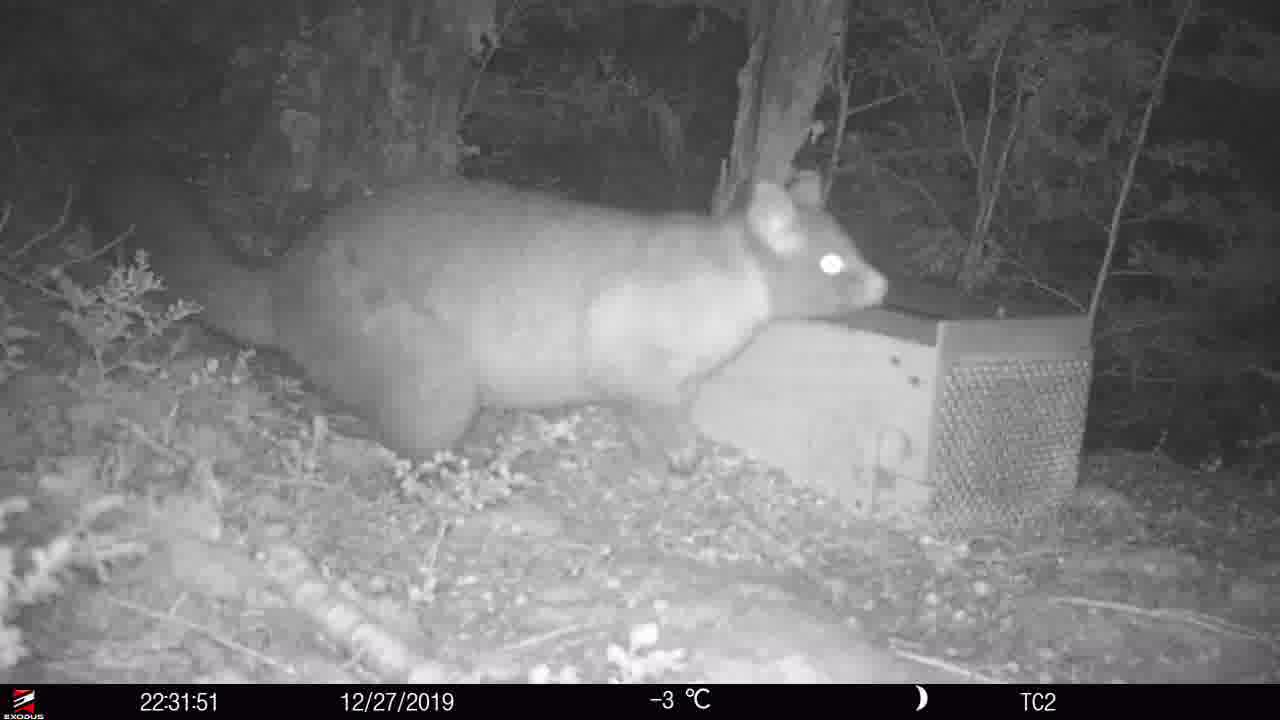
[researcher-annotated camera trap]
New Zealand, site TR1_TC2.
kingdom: Animalia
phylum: Chordata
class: Mammalia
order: Diprotodontia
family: Phalangeridae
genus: Trichosurus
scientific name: Trichosurus vulpecula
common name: common brushtail possum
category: possum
Possum (common brushtail possum) (Trichosurus vulpecula).